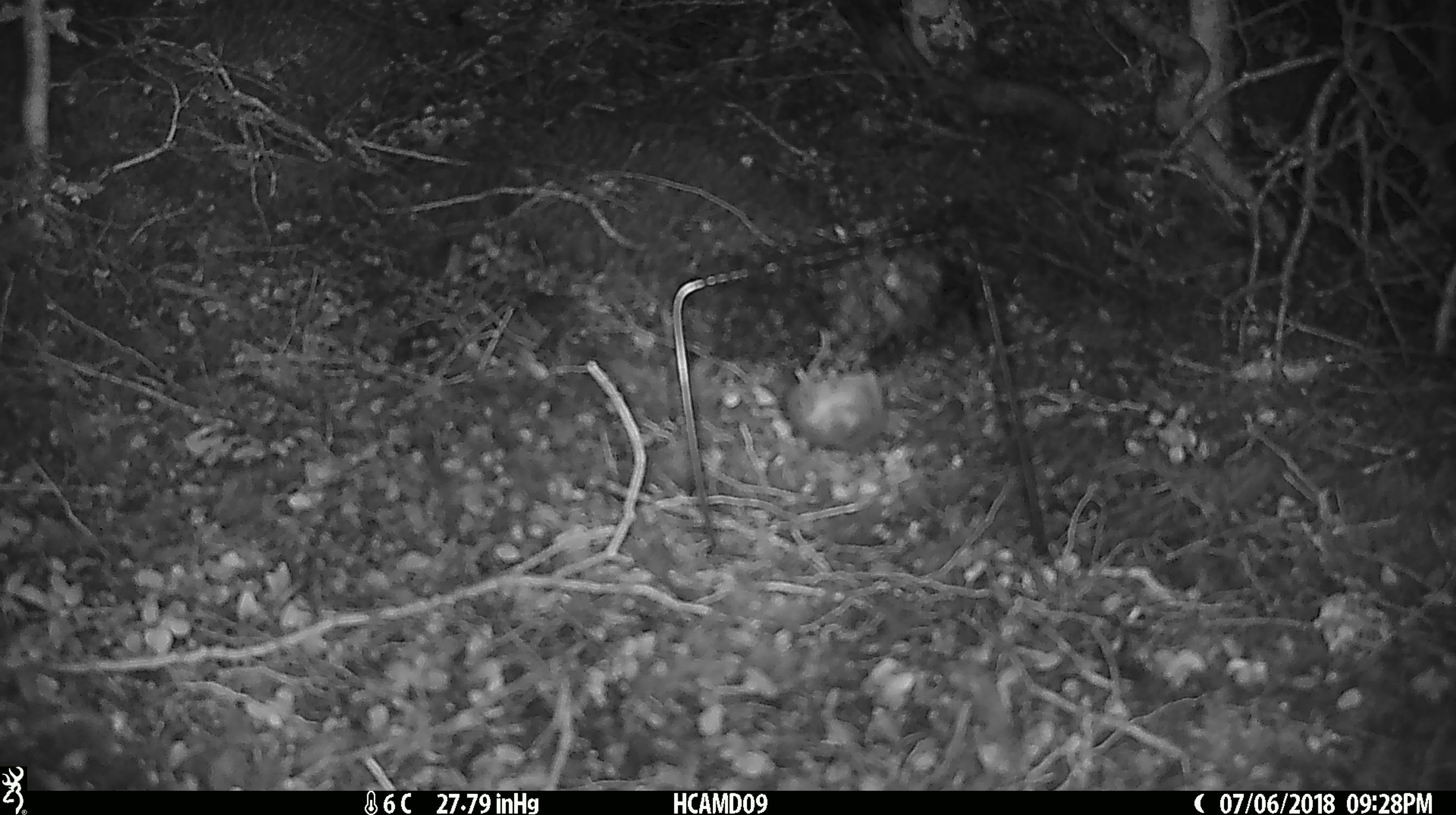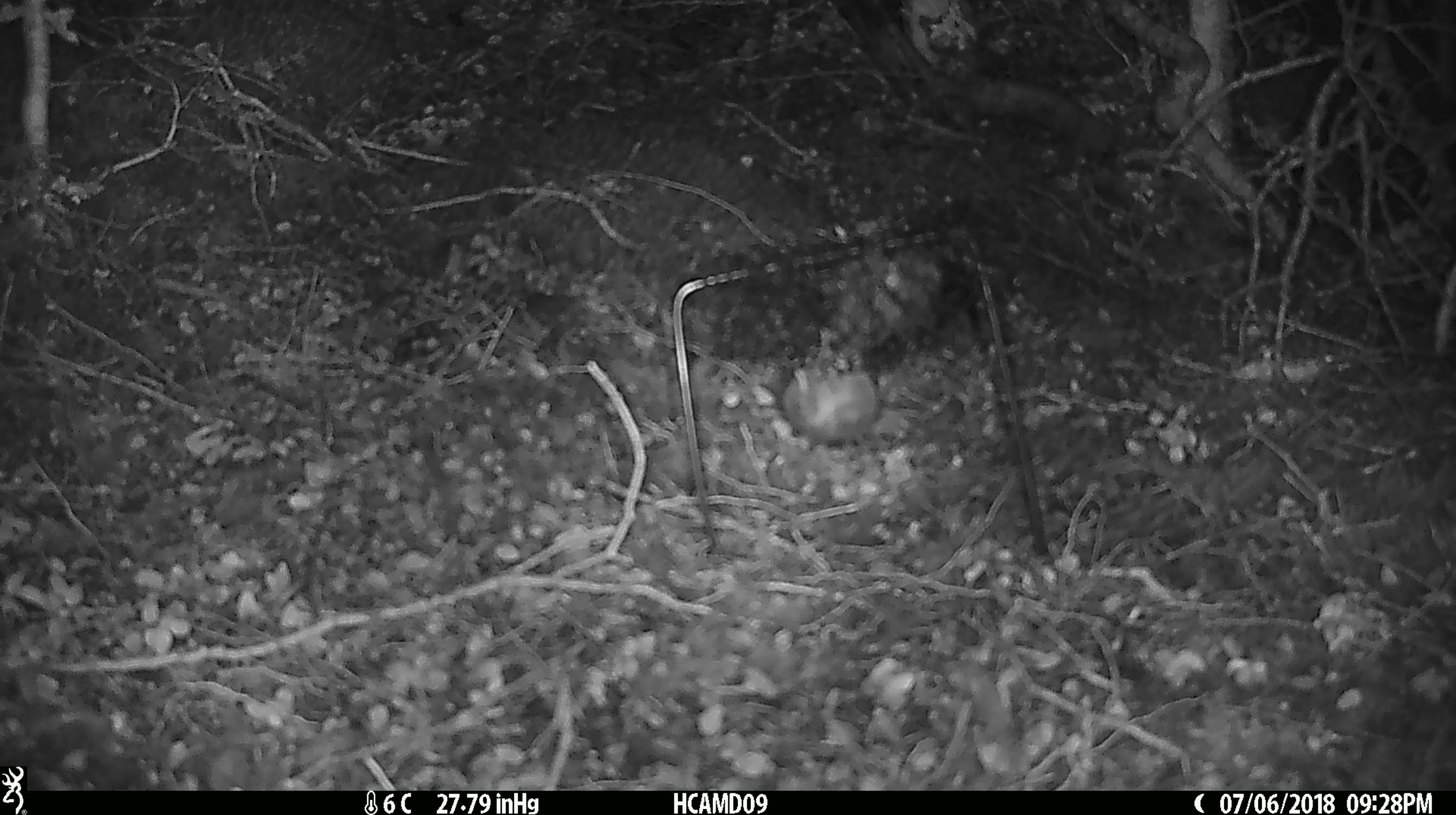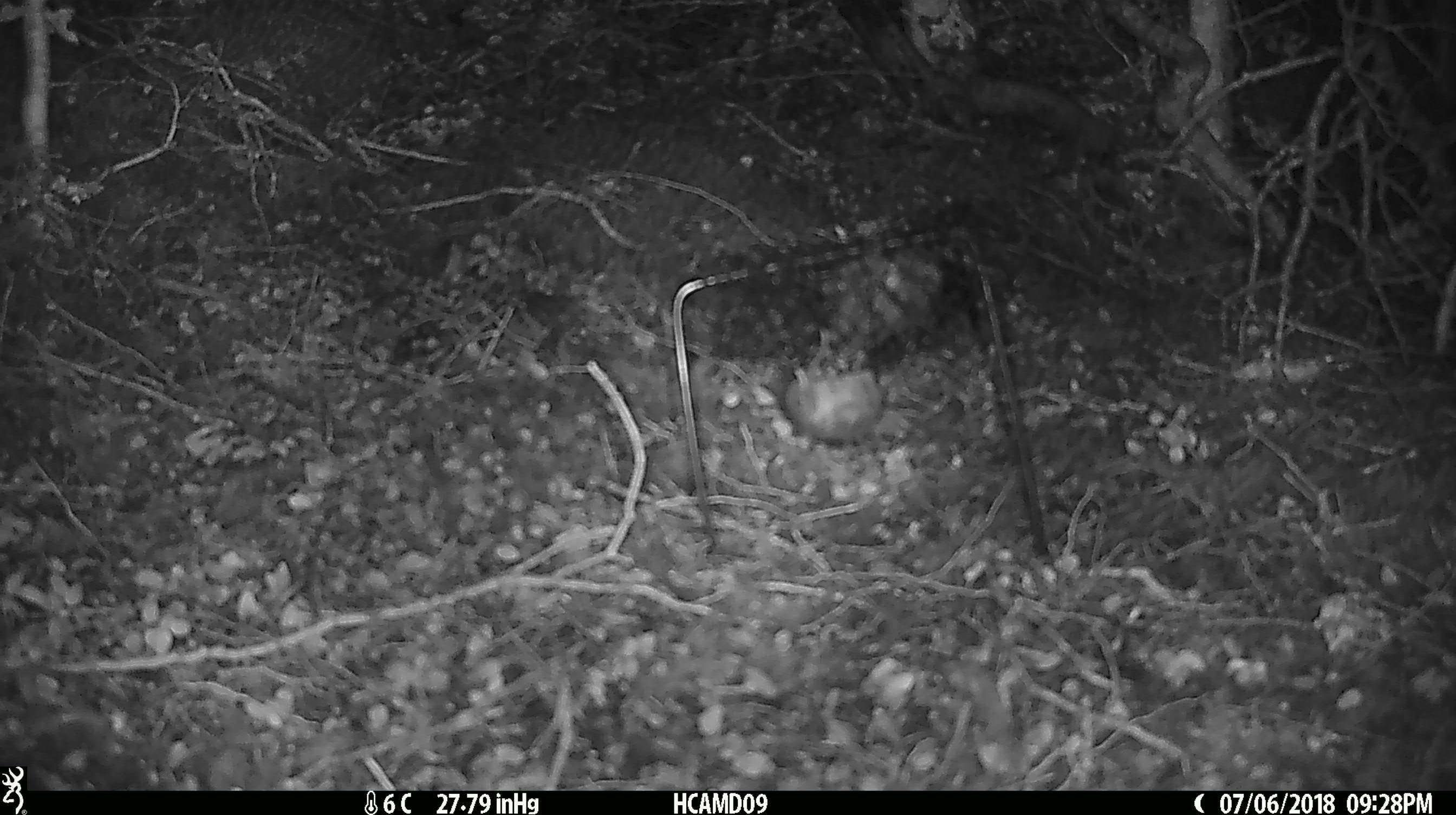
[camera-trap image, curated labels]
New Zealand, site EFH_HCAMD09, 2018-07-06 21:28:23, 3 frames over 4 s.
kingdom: Animalia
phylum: Chordata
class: Mammalia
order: Rodentia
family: Muridae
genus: Mus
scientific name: Mus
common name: mouse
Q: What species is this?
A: Mouse (Mus).